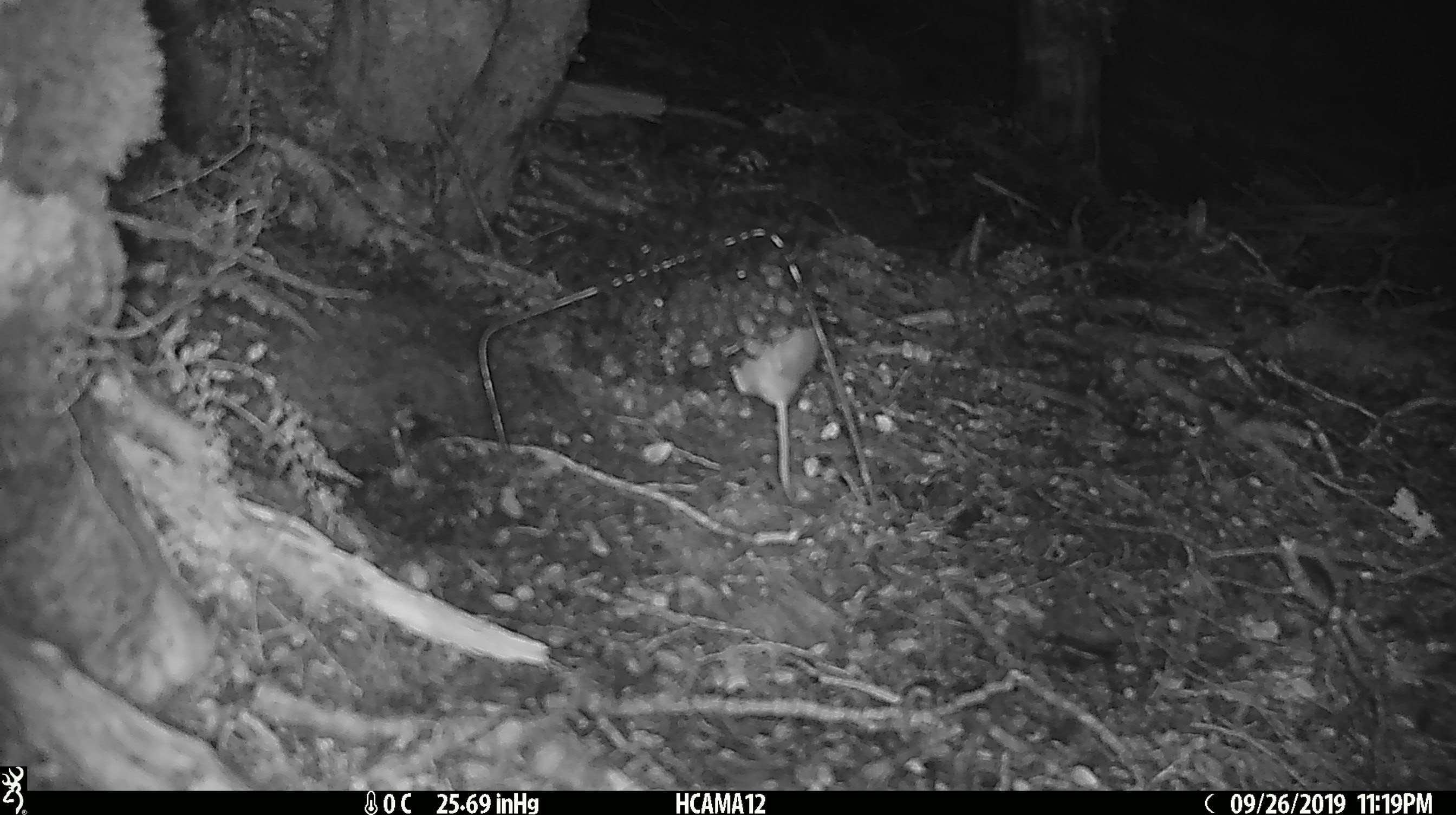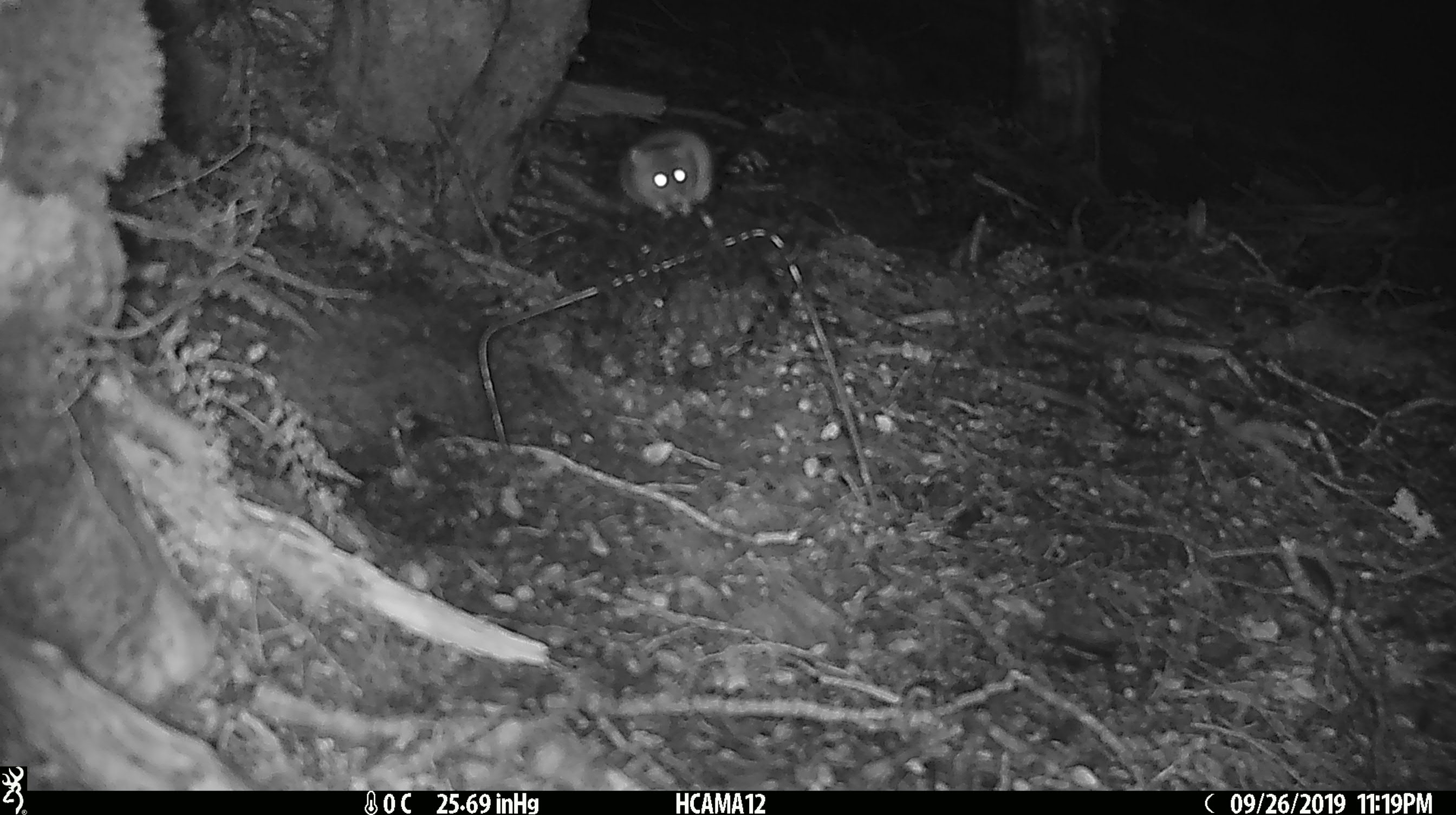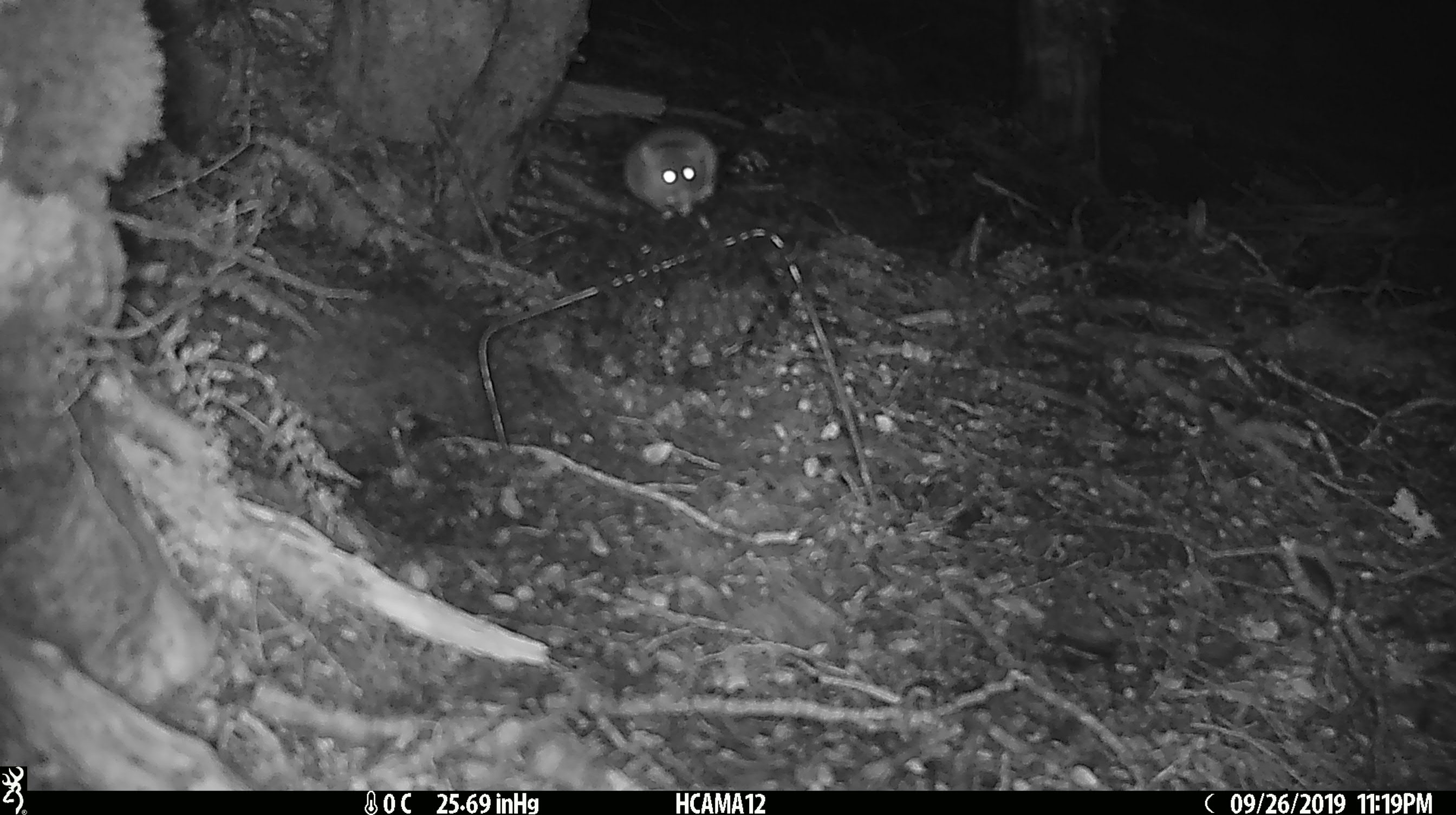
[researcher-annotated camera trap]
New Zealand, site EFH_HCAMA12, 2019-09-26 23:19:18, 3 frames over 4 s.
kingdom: Animalia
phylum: Chordata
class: Mammalia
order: Rodentia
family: Muridae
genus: Mus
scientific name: Mus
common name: mouse